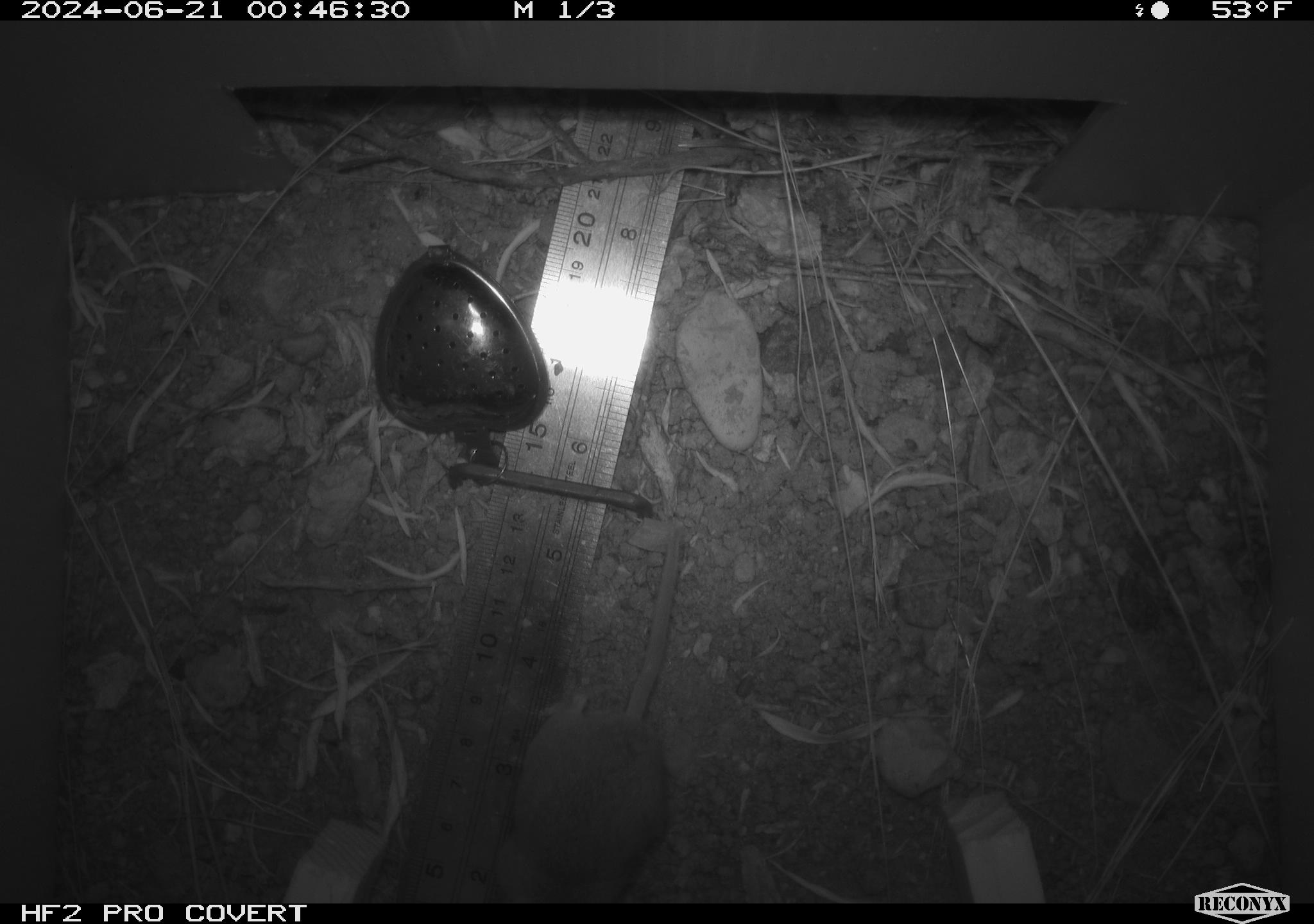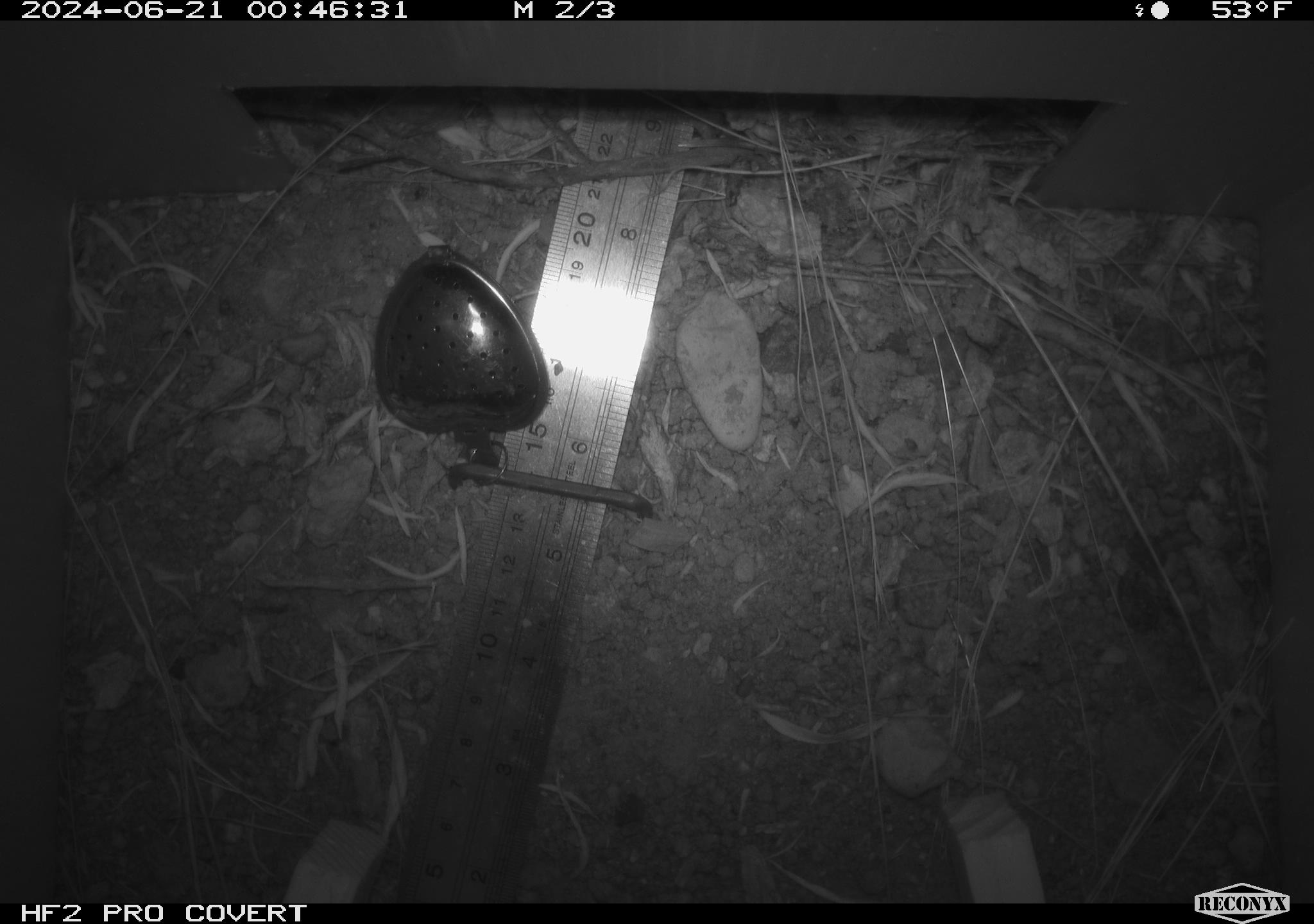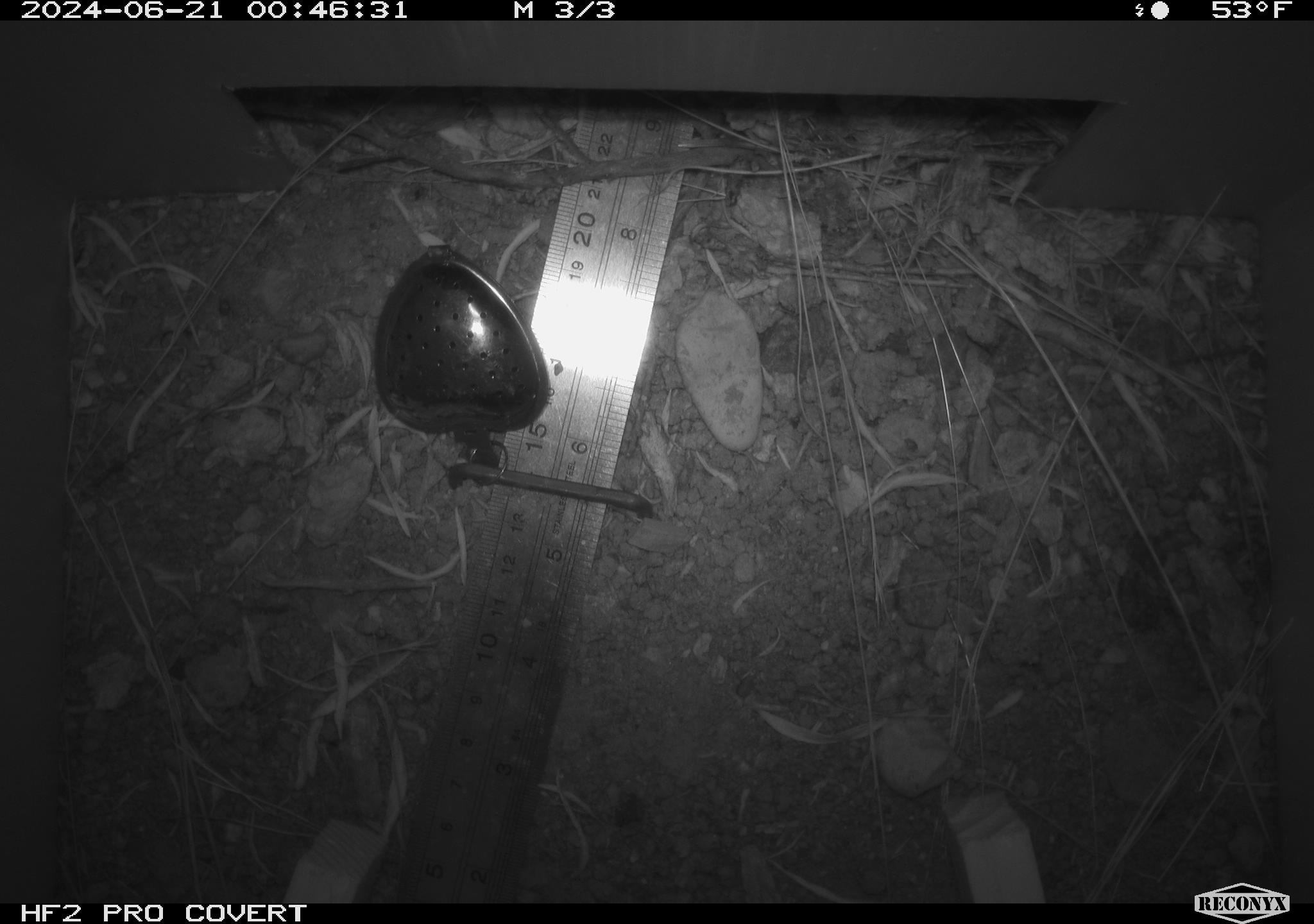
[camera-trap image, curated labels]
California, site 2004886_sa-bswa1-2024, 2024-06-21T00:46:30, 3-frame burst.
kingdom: Animalia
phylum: Chordata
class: Mammalia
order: Rodentia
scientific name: Rodentia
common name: mouse species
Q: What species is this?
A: Mouse species (Rodentia).